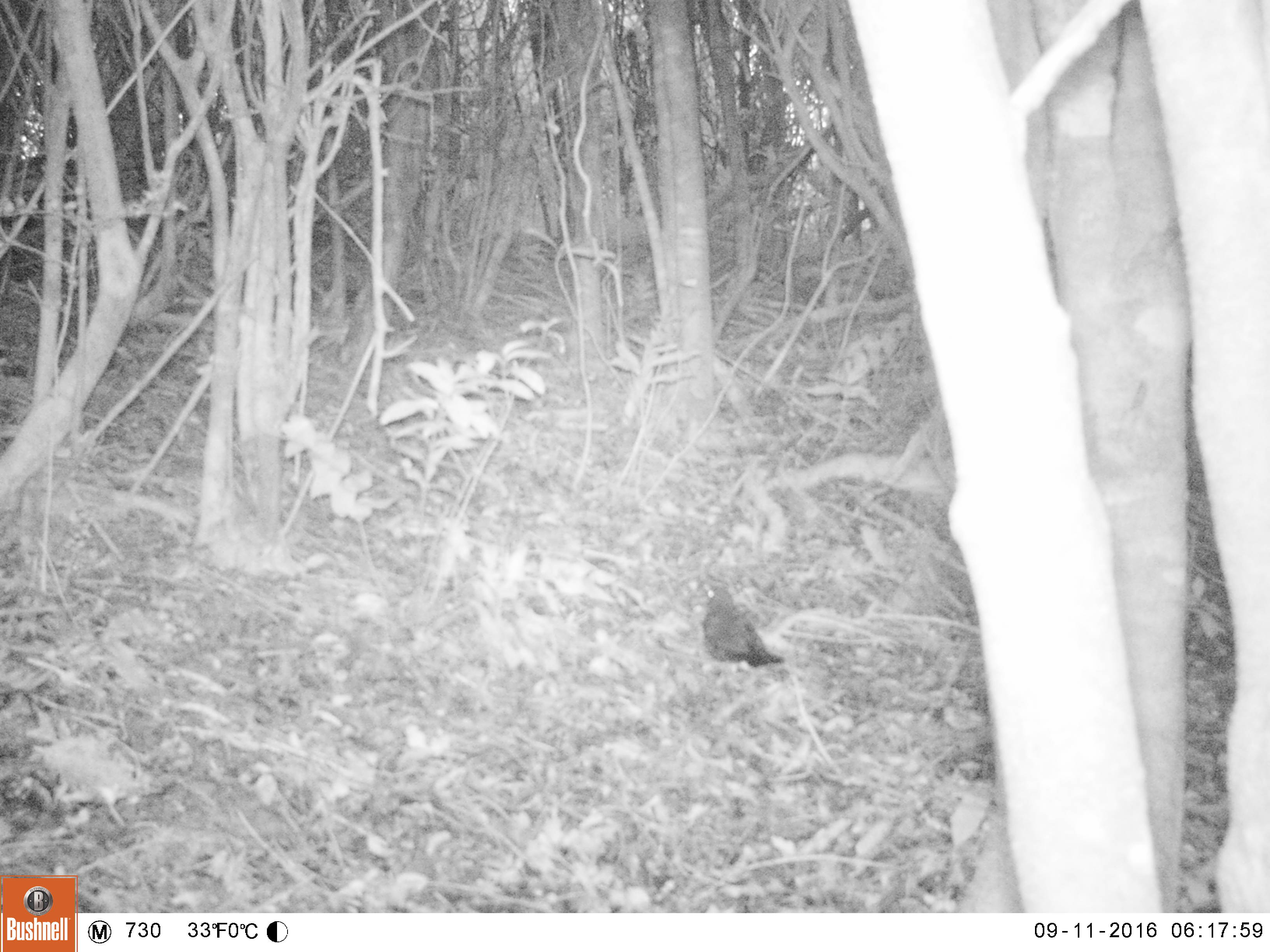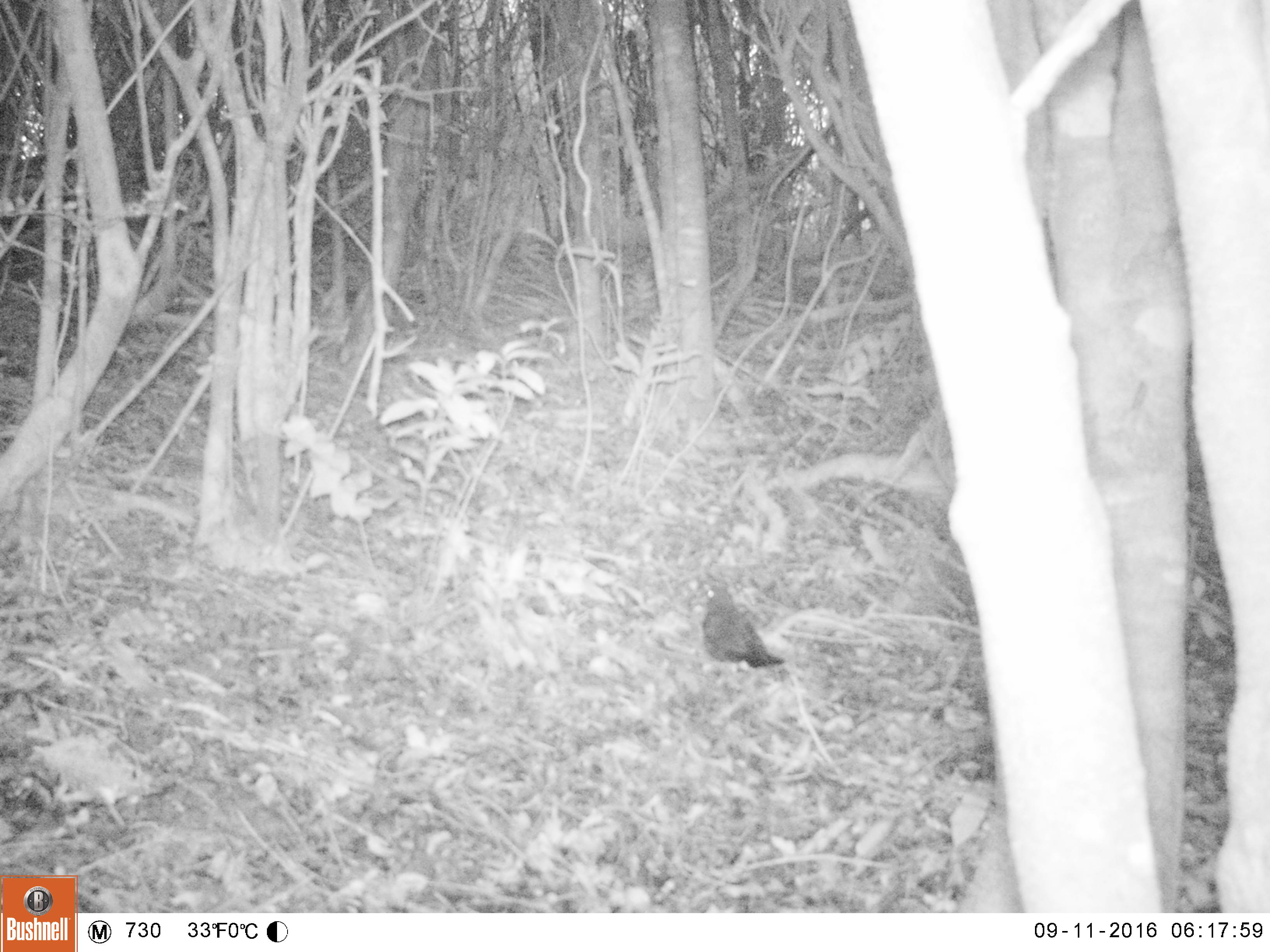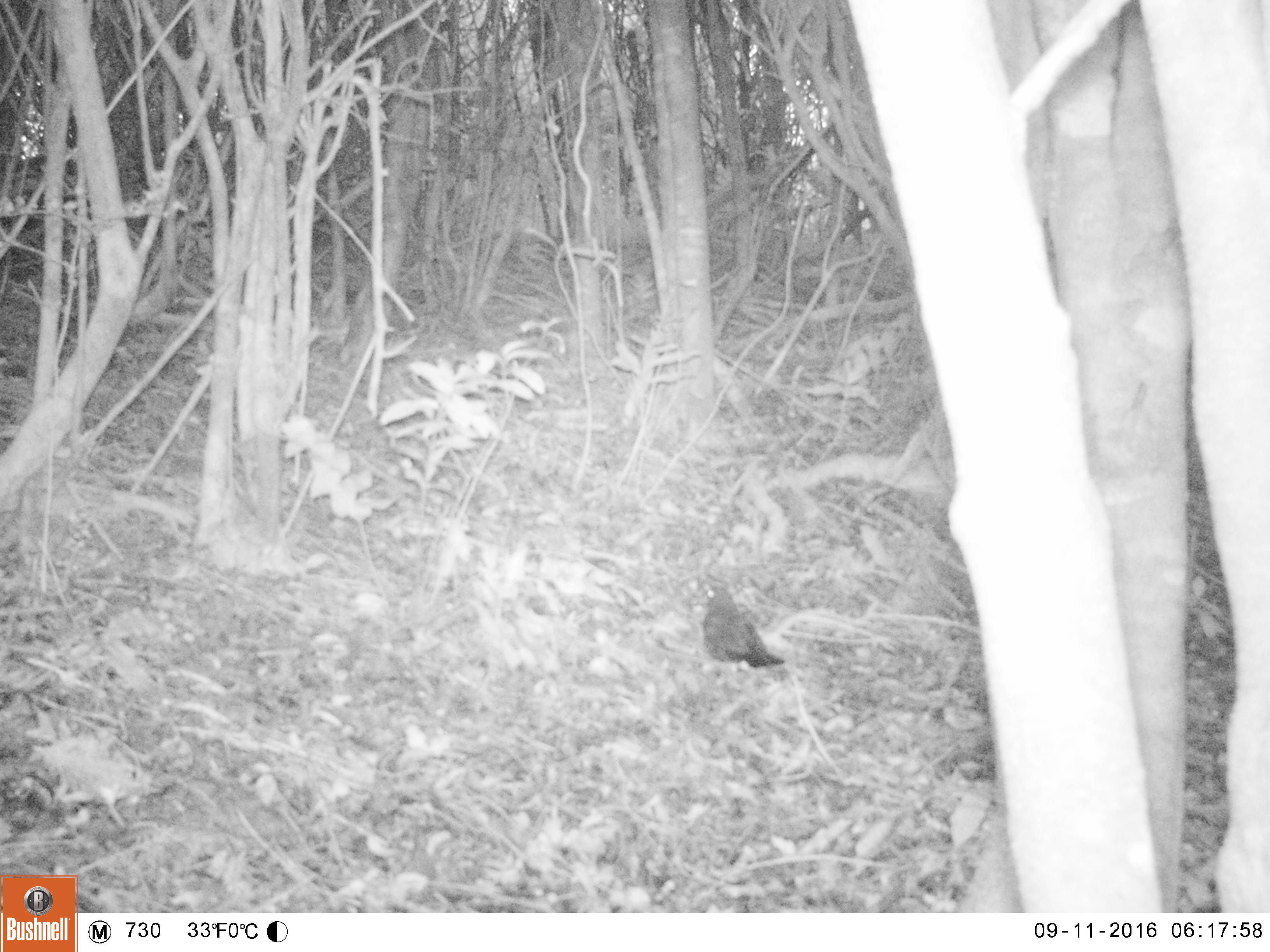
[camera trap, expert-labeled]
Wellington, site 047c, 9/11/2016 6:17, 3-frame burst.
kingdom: Animalia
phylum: Chordata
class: Aves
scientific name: Aves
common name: bird